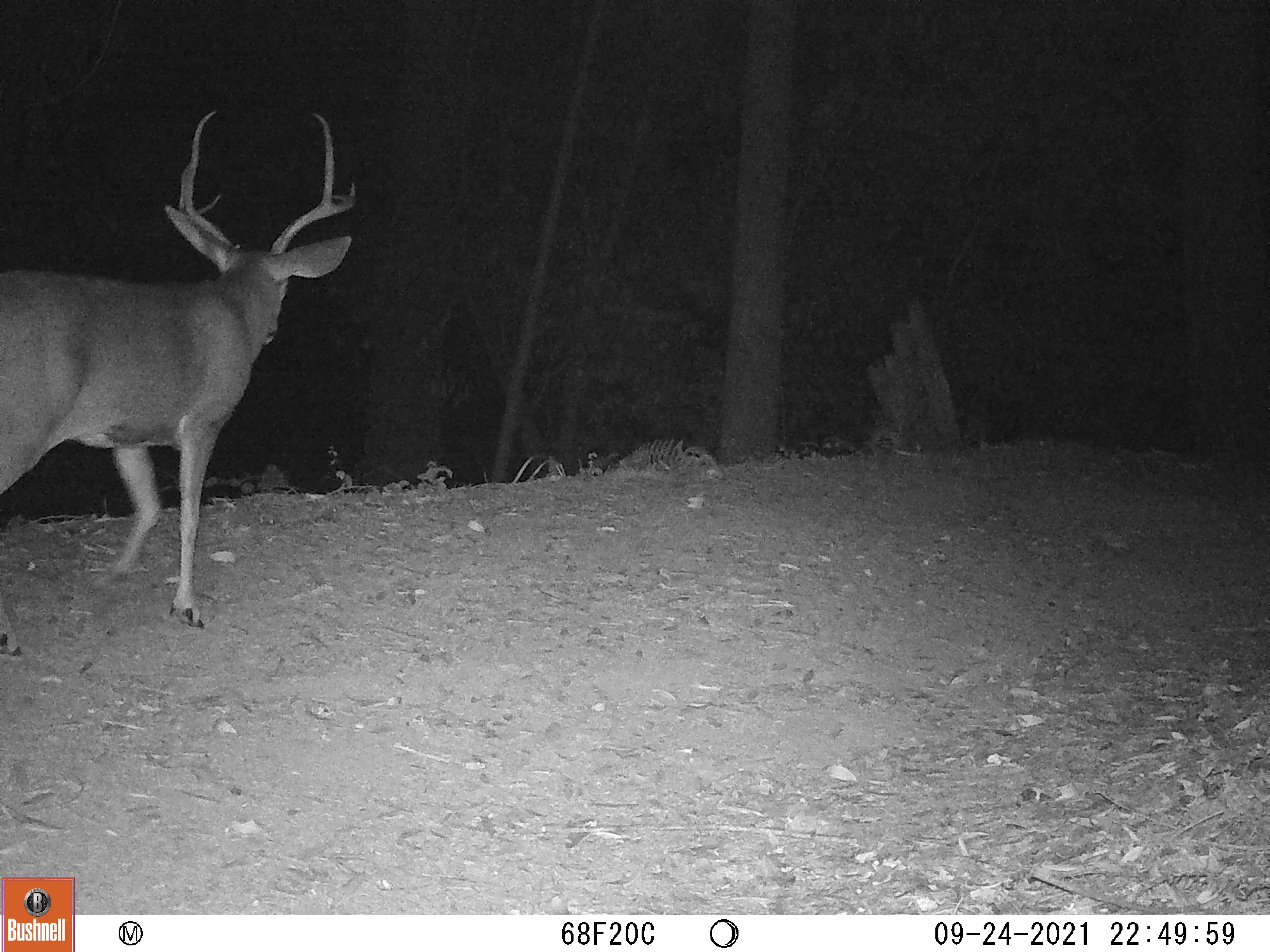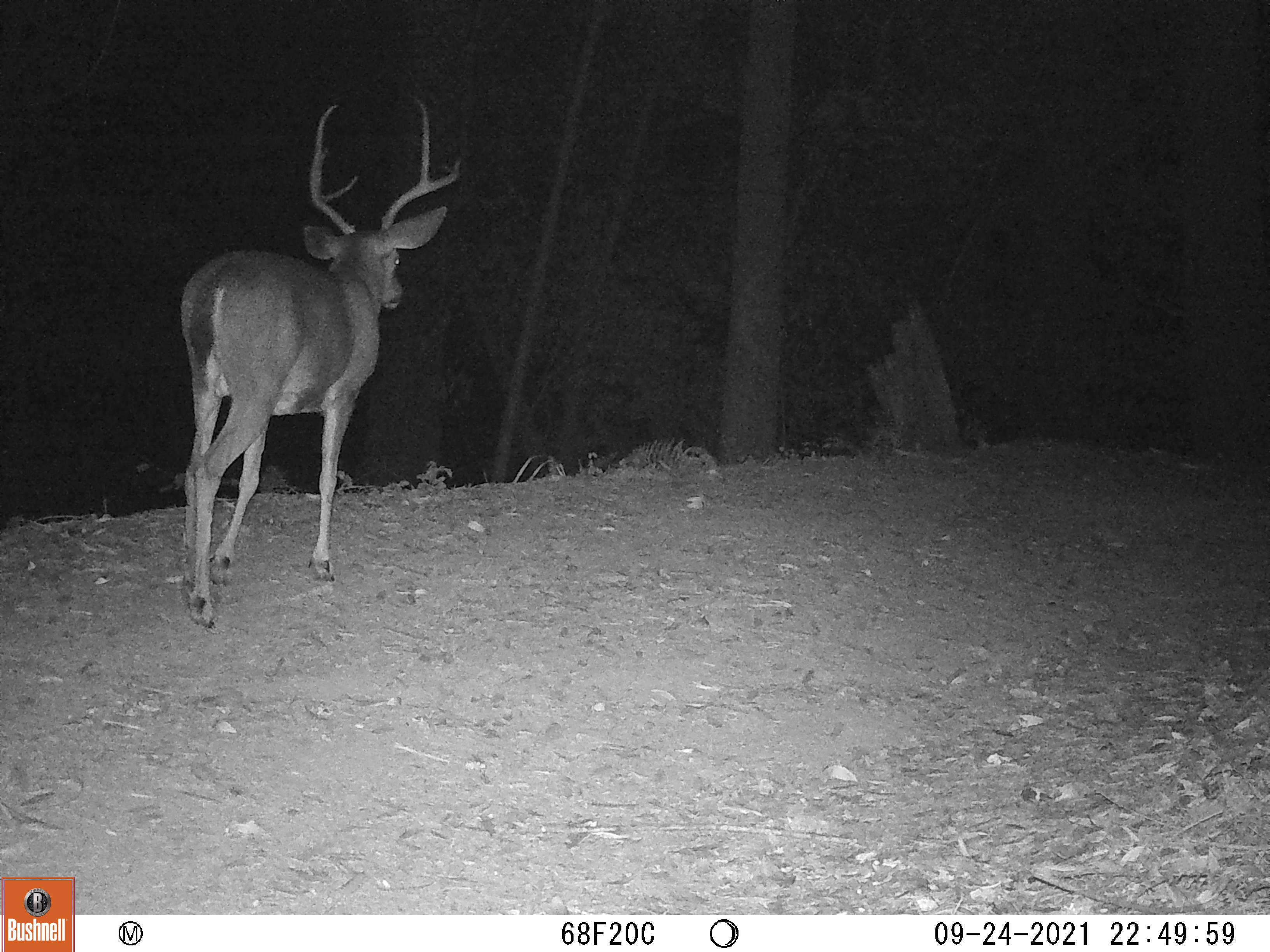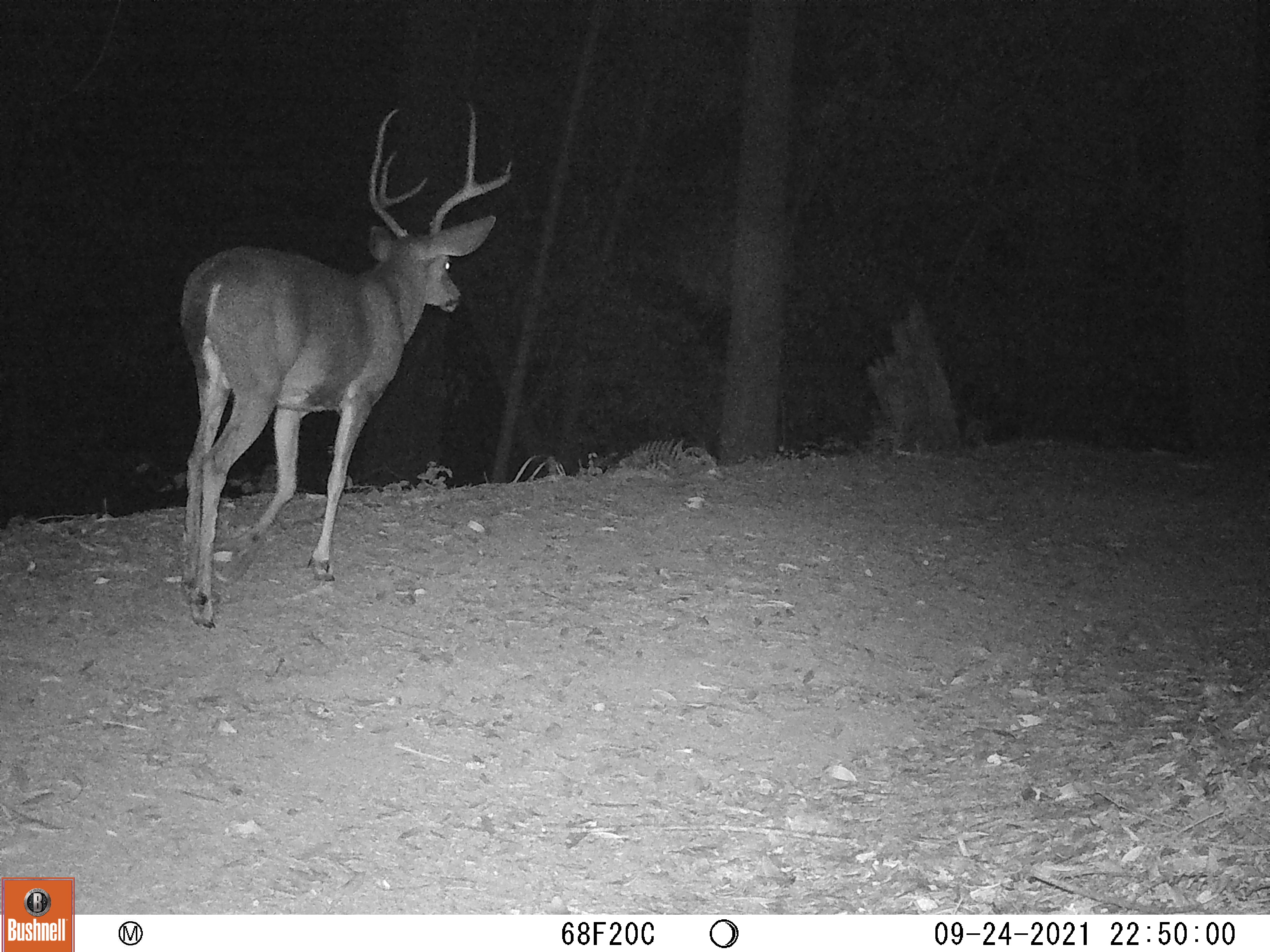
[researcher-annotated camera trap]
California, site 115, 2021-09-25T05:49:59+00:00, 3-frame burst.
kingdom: Animalia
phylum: Chordata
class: Mammalia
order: Artiodactyla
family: Cervidae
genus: Odocoileus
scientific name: Odocoileus hemionus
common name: mule deer